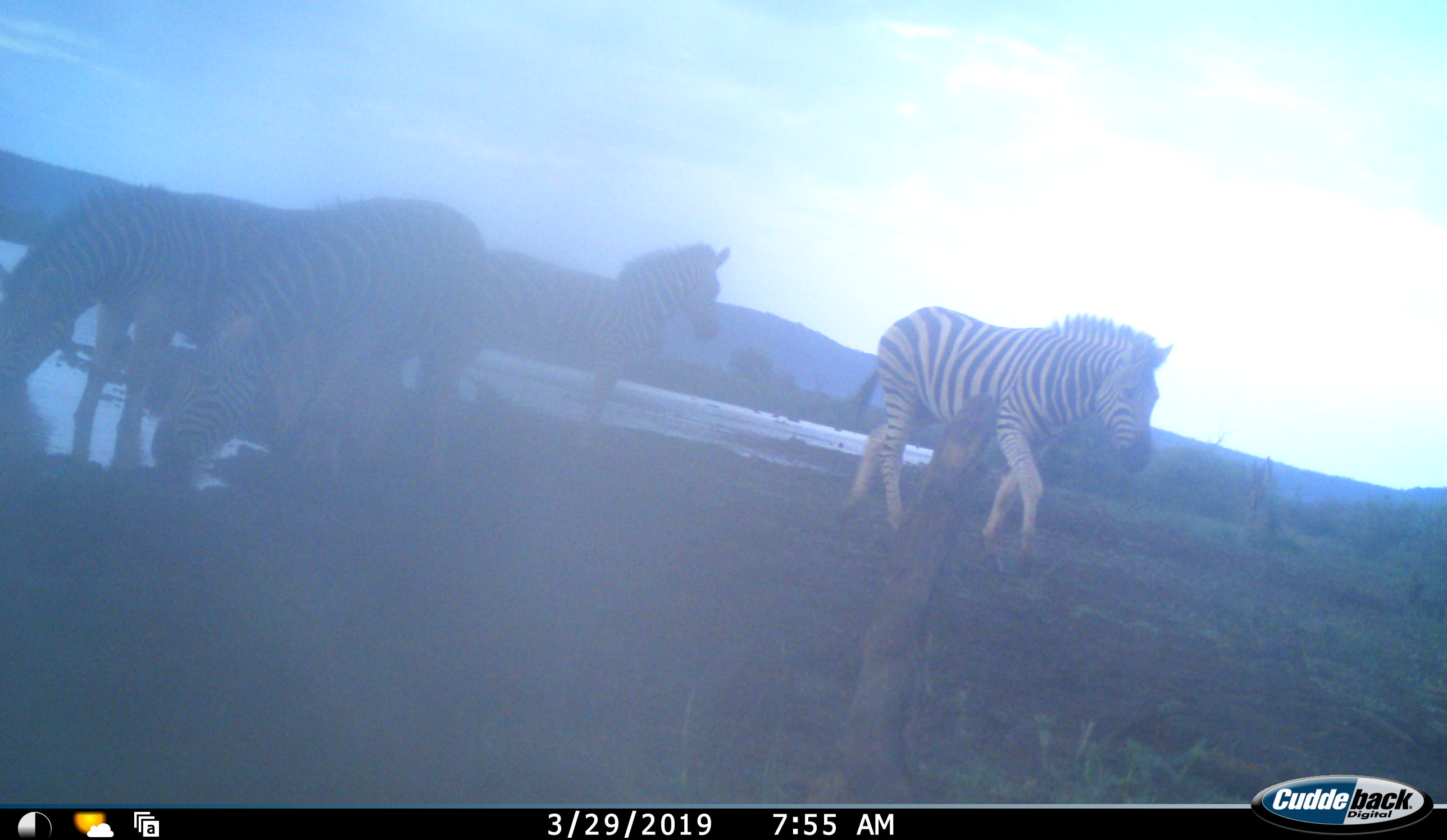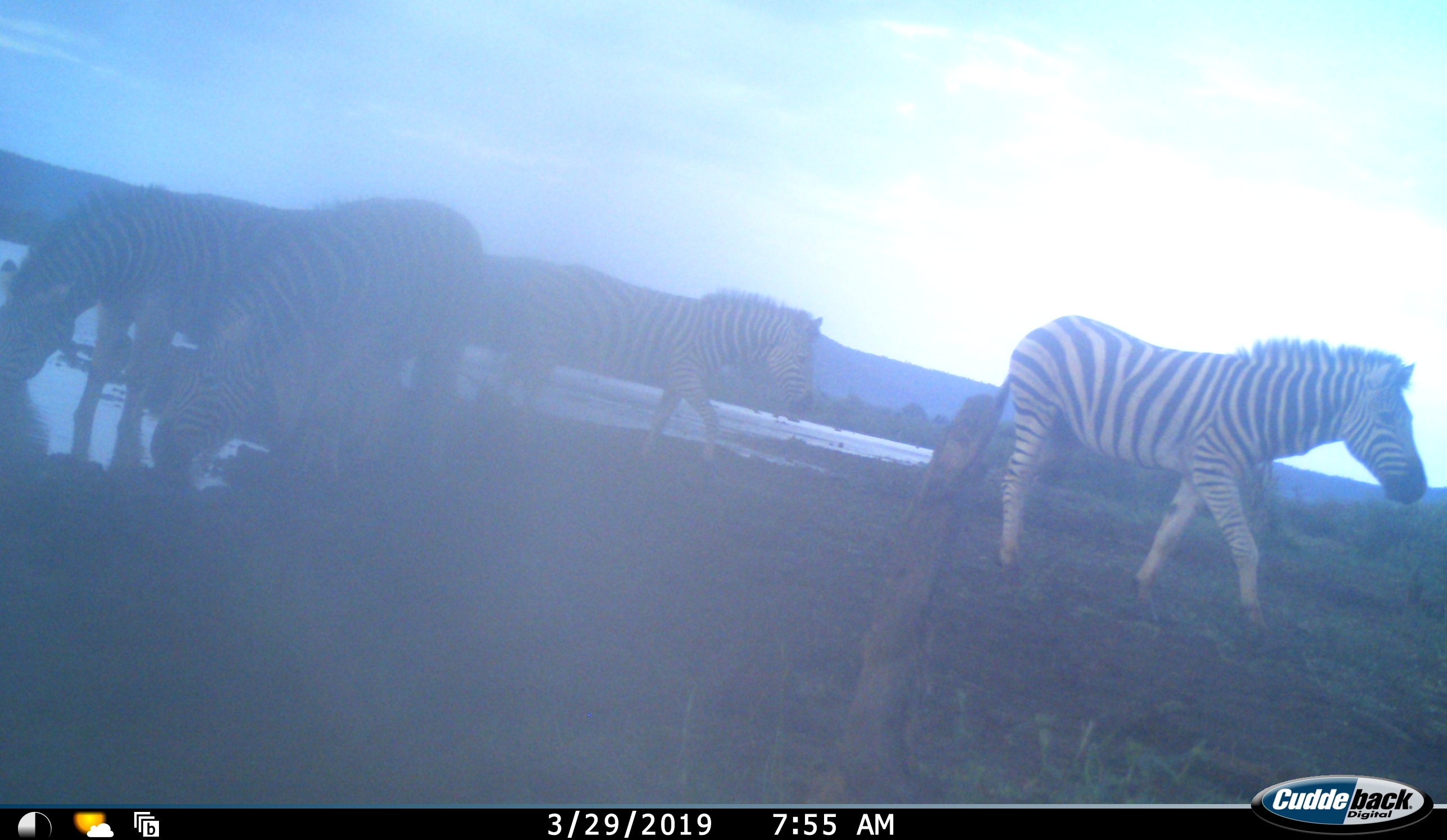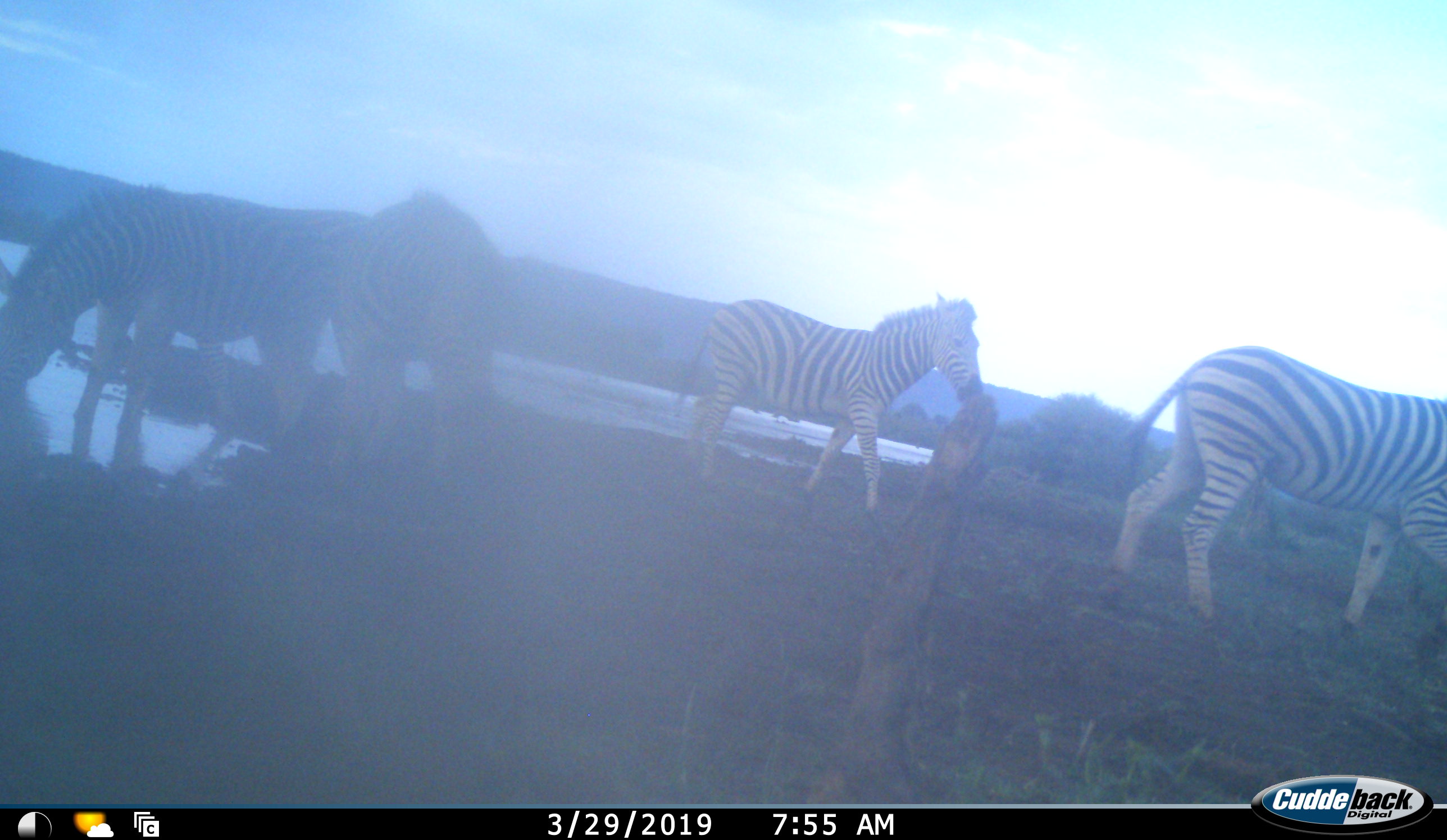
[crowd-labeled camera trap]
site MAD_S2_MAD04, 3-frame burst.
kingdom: Animalia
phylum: Chordata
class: Mammalia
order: Perissodactyla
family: Equidae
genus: Equus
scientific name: Equus quagga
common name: plains zebra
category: zebraplains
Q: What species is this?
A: Zebraplains (plains zebra) (Equus quagga).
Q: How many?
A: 4.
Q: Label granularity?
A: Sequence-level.